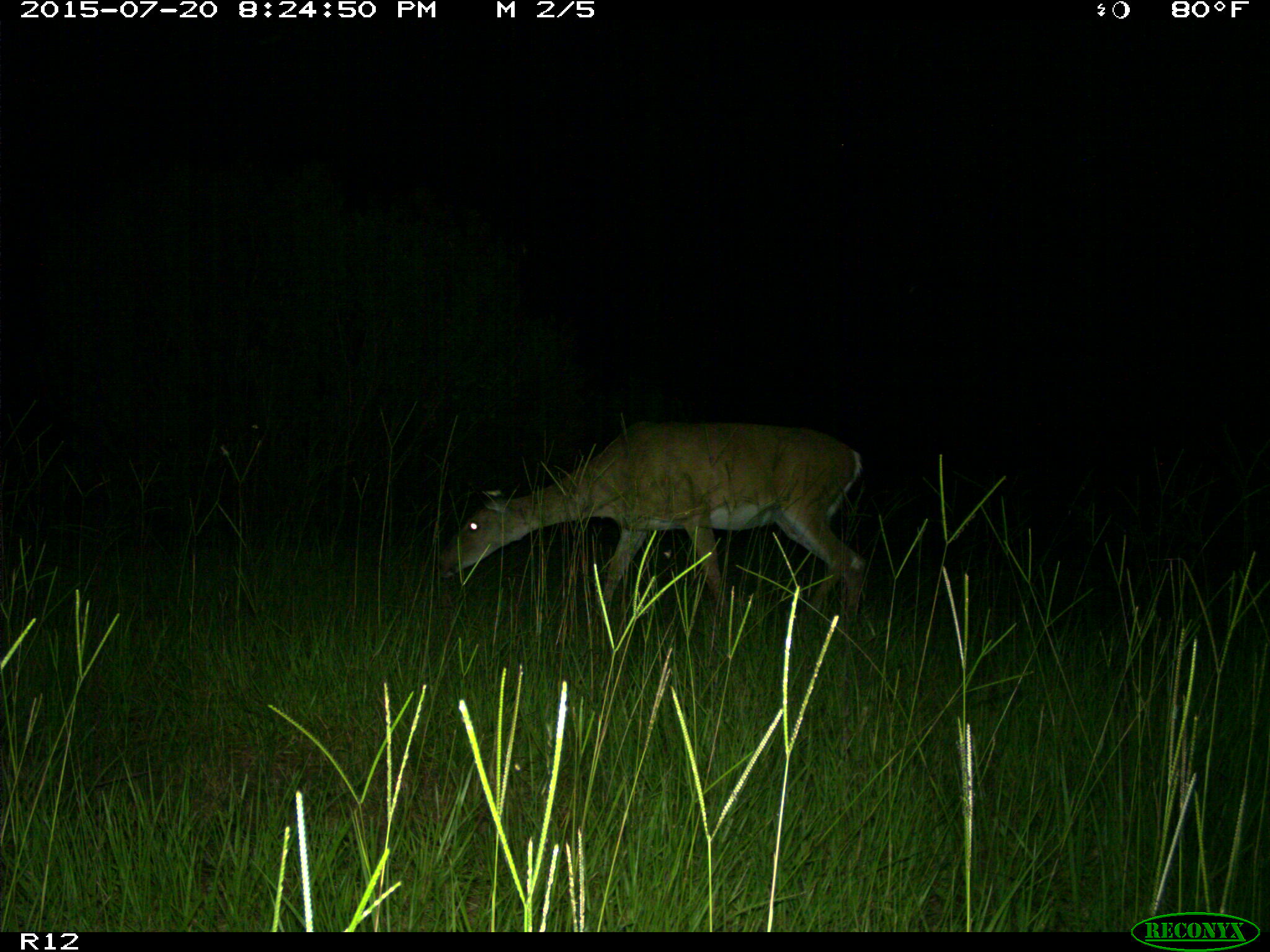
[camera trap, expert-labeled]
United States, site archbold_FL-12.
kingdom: Animalia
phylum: Chordata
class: Mammalia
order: Artiodactyla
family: Cervidae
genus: Odocoileus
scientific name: Odocoileus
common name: deer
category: unidentified deer